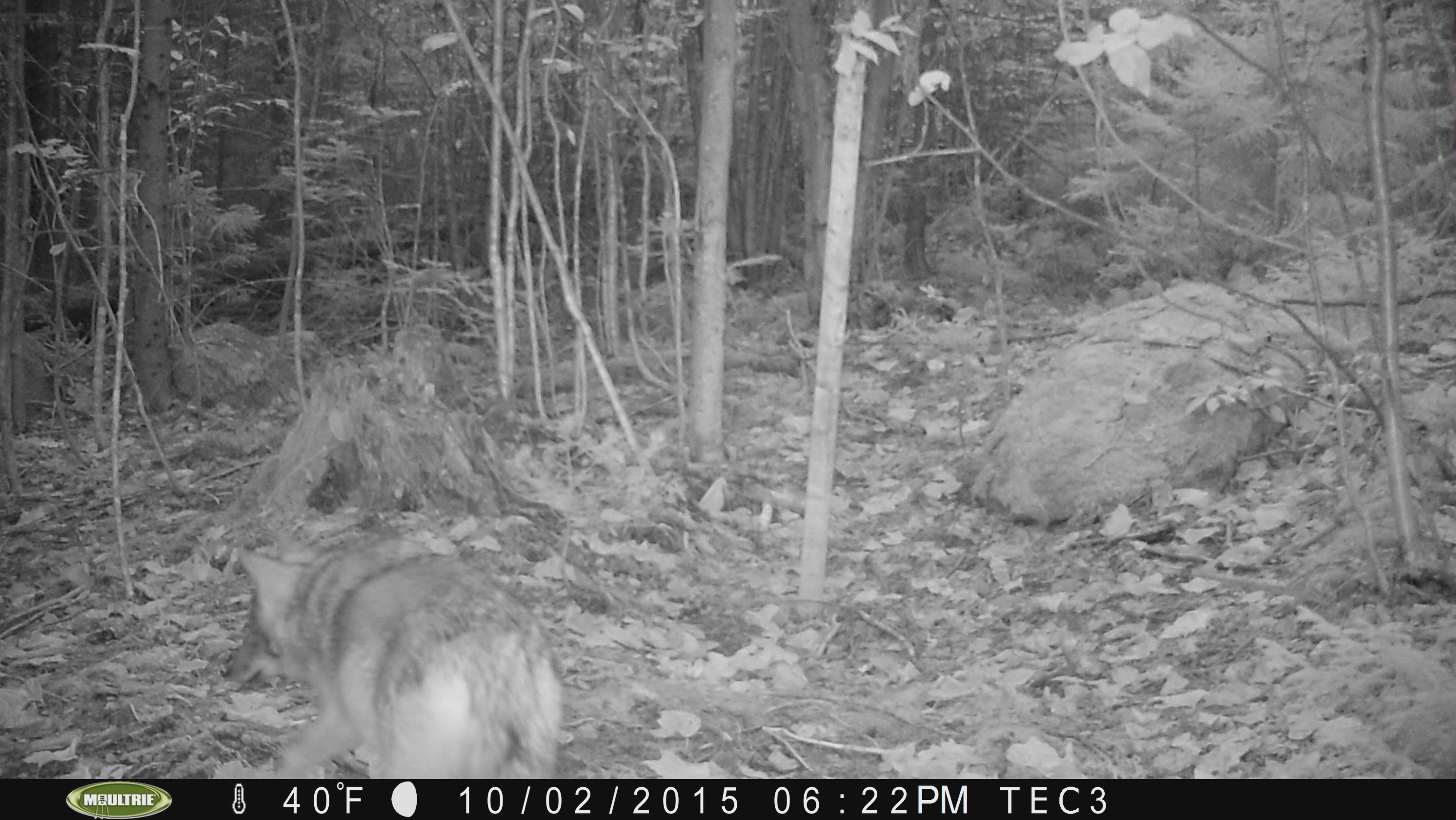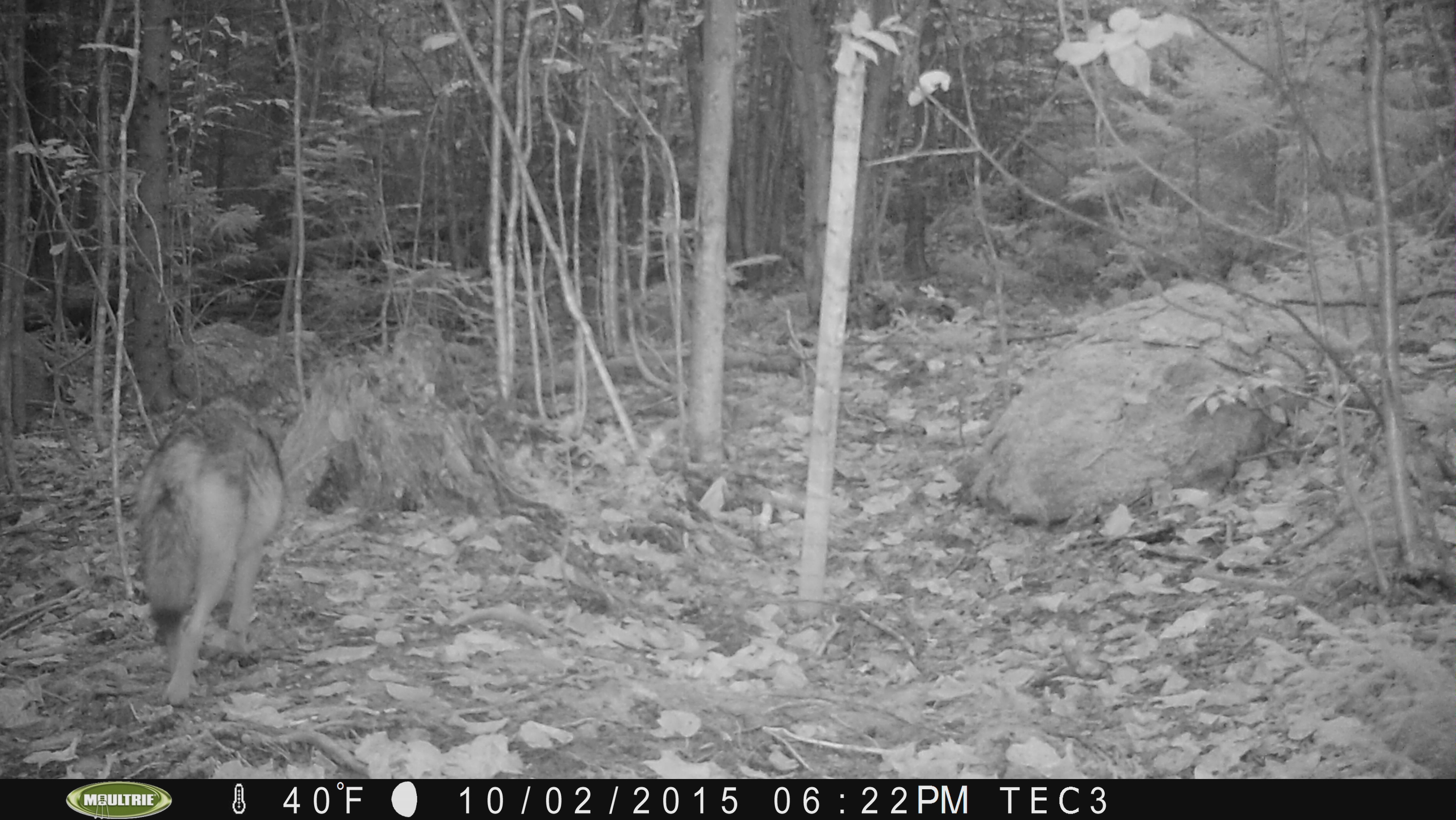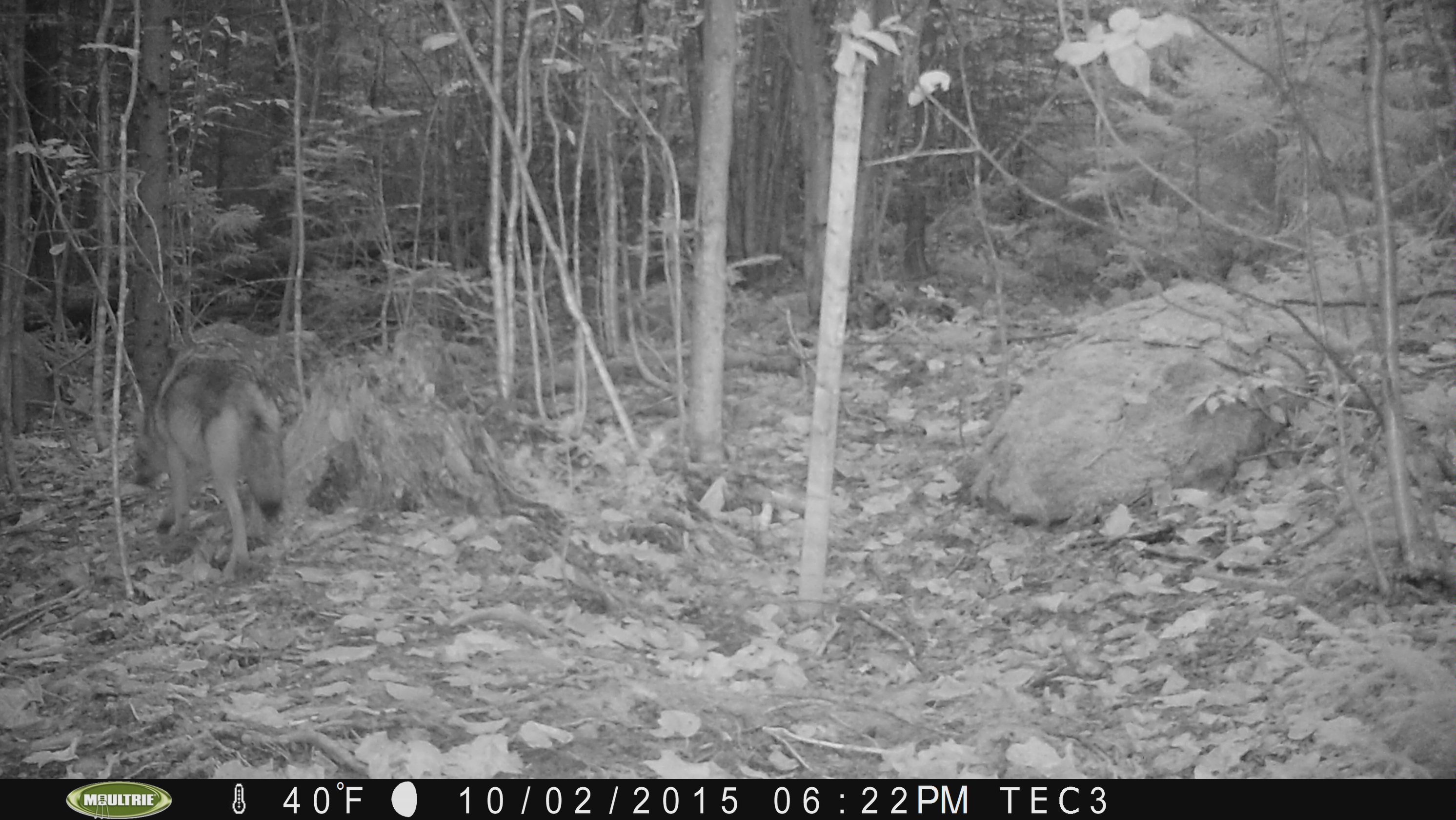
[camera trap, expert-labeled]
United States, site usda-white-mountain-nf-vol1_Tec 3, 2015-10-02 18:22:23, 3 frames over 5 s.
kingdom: Animalia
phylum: Chordata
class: Mammalia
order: Carnivora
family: Canidae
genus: Canis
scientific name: Canis latrans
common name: coyote